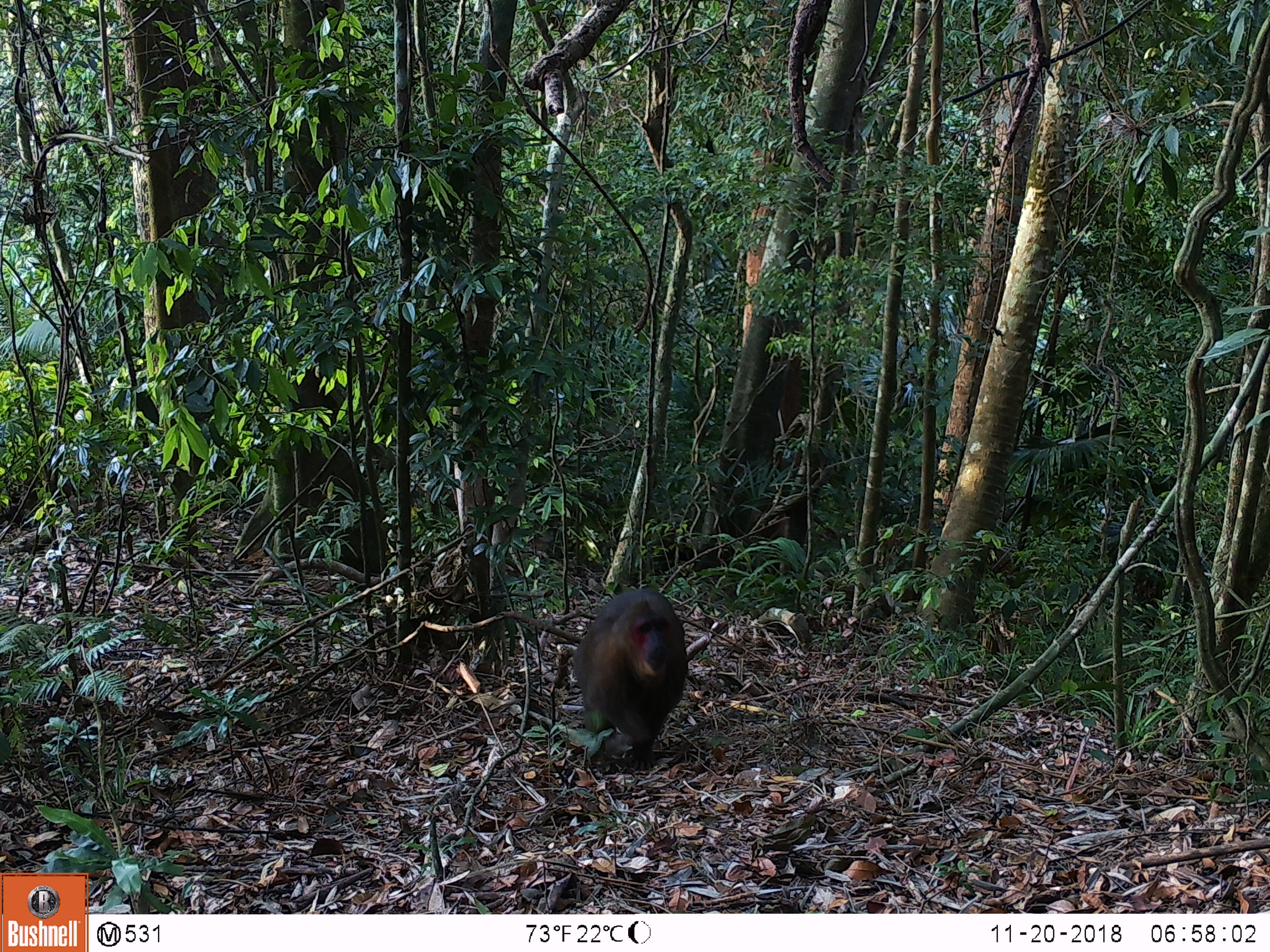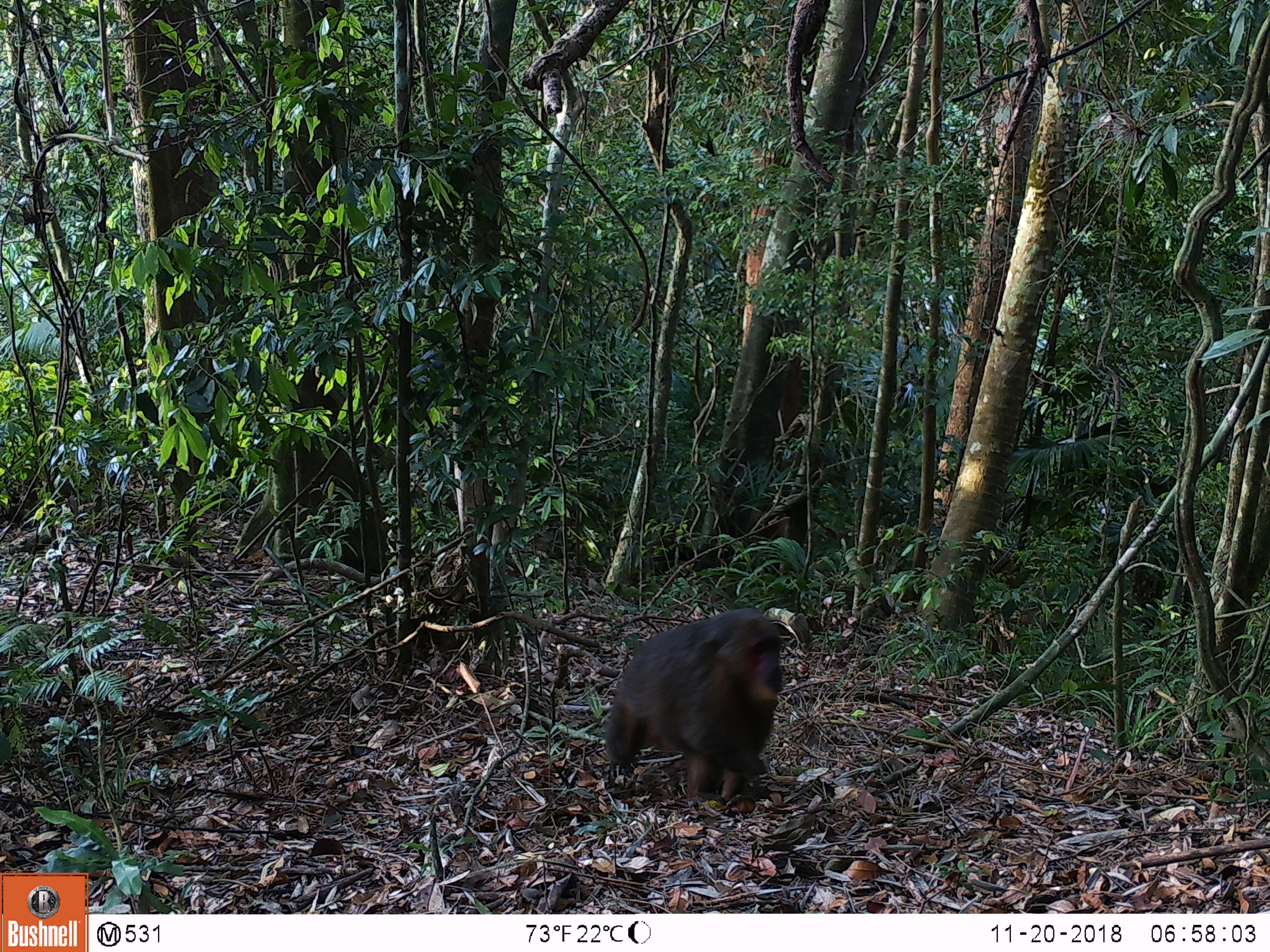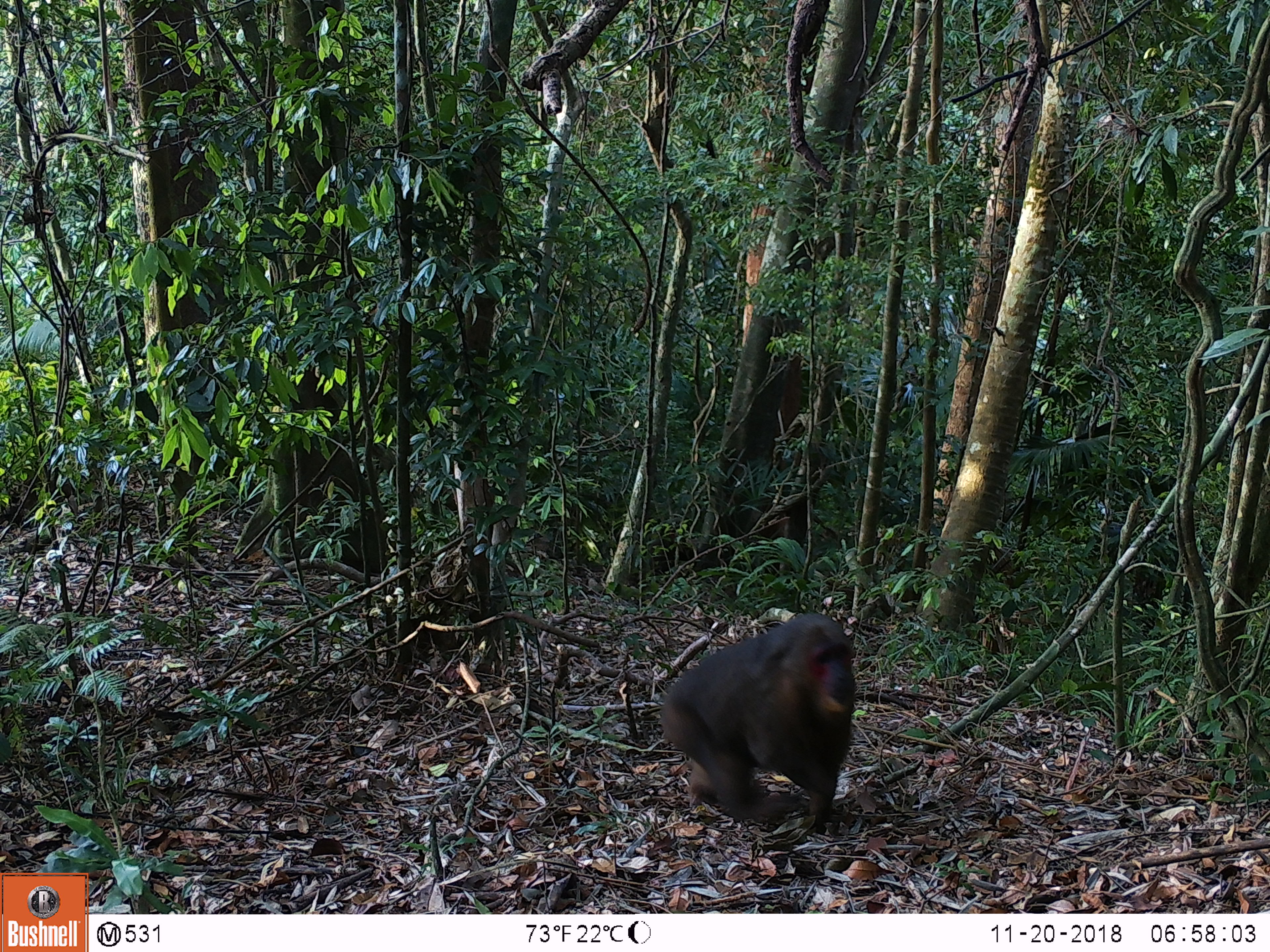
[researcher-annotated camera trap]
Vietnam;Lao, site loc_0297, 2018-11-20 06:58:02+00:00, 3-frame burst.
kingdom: Animalia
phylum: Chordata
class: Mammalia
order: Primates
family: Cercopithecidae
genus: Macaca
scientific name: Macaca arctoides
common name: stump-tailed macaque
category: stump tailed macaque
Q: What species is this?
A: Stump tailed macaque (stump-tailed macaque) (Macaca arctoides).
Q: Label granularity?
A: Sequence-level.